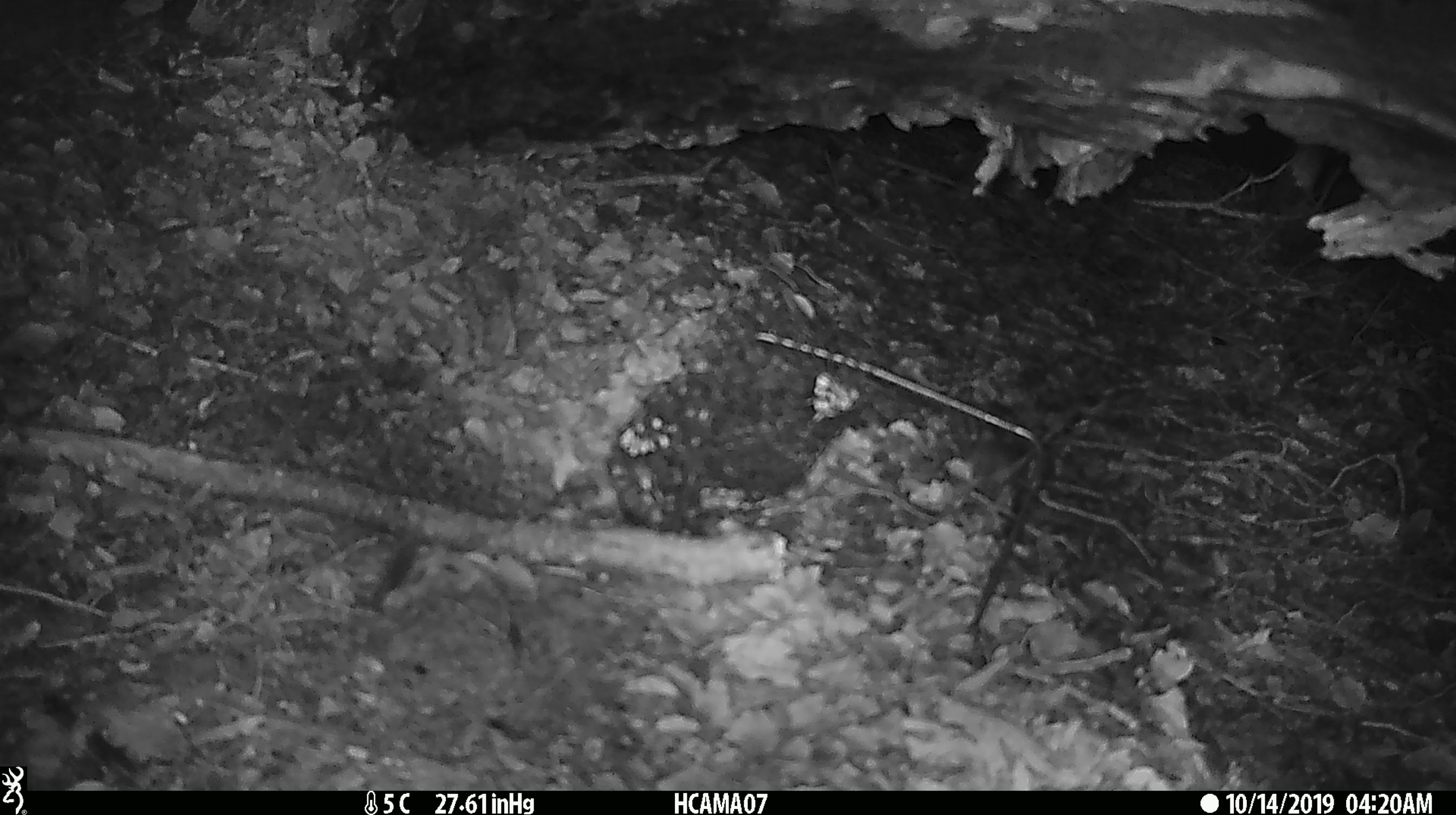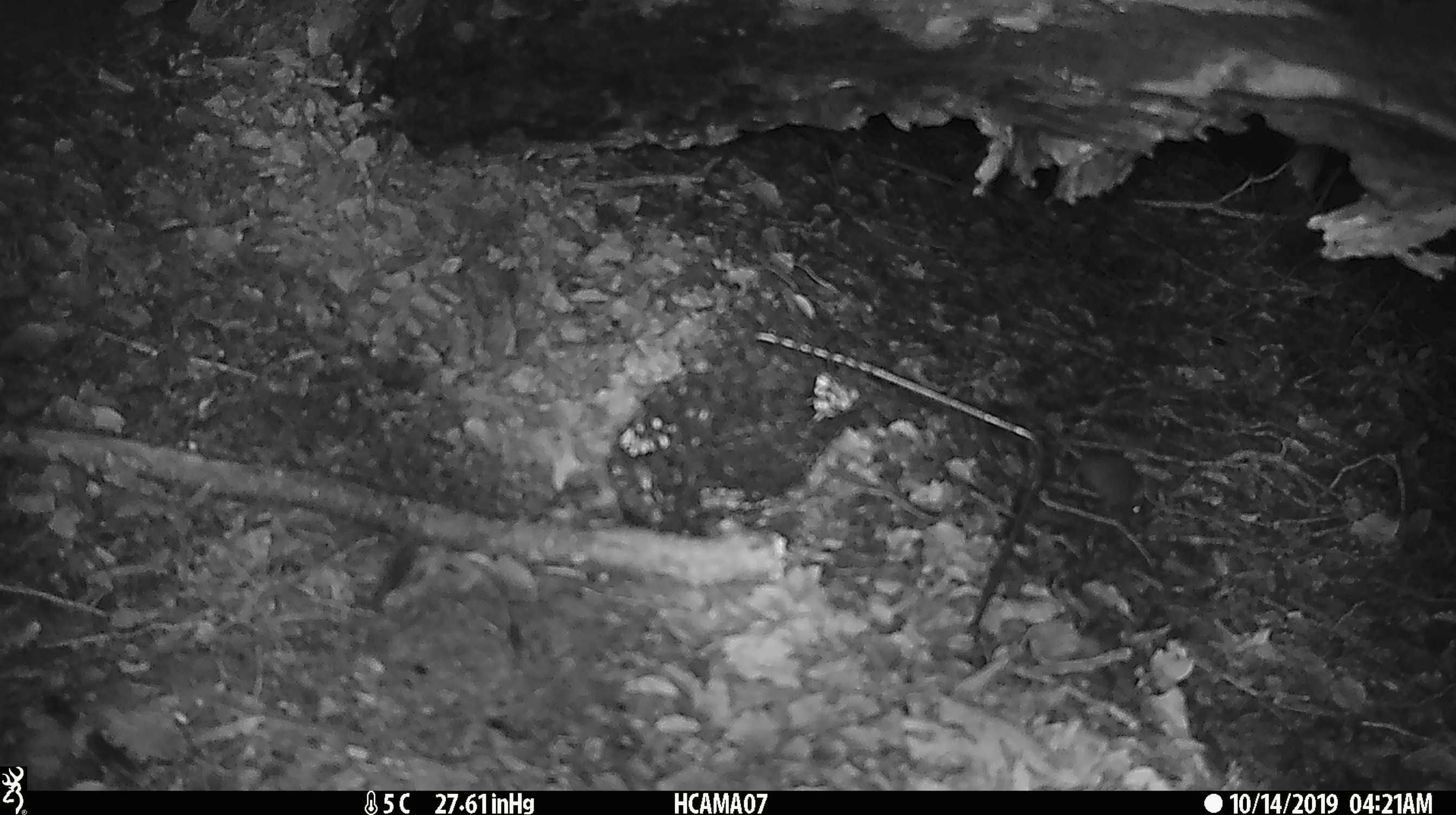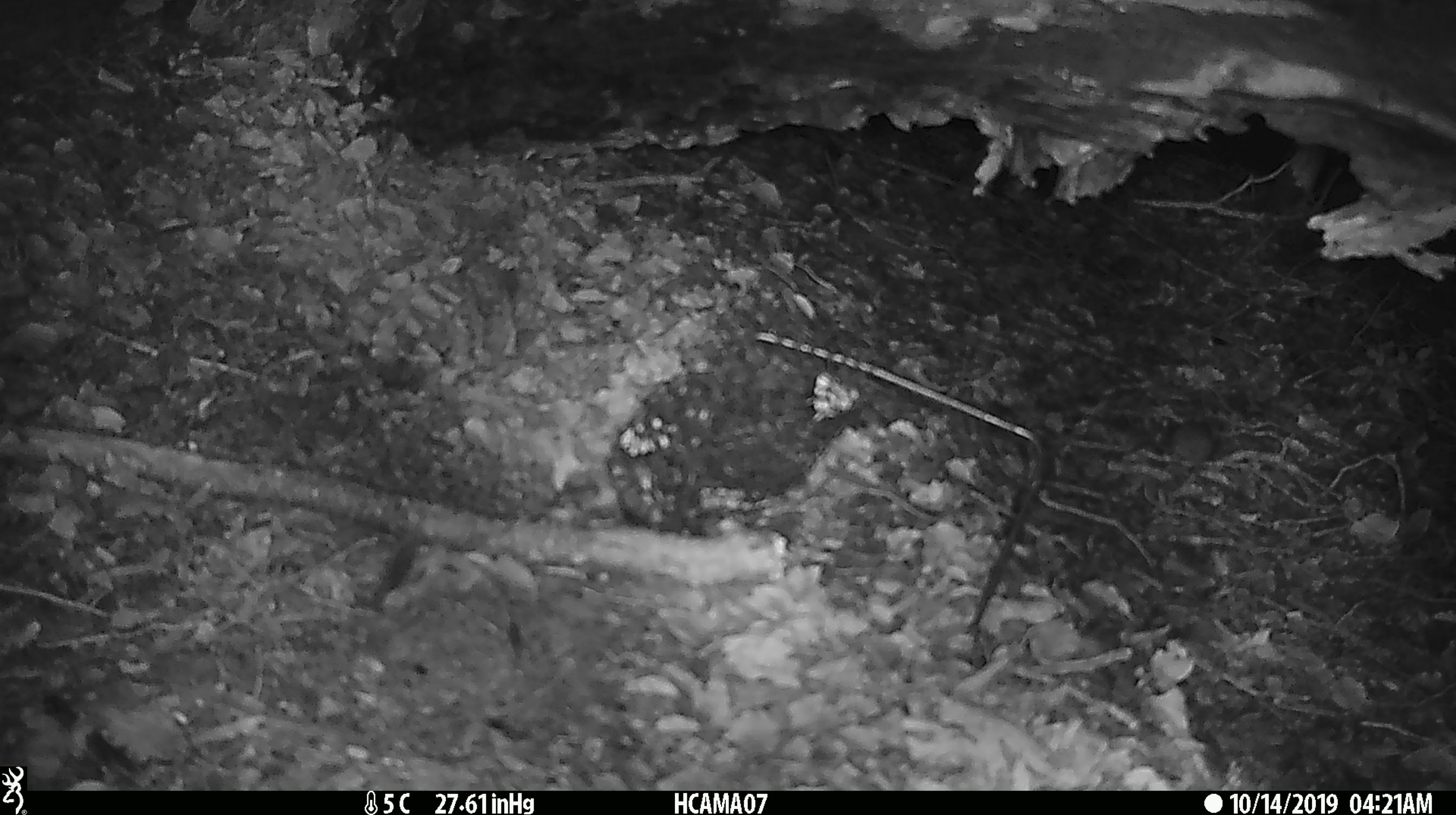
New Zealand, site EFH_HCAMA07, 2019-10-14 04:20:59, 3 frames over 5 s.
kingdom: Animalia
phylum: Chordata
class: Mammalia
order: Rodentia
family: Muridae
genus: Mus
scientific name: Mus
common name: mouse